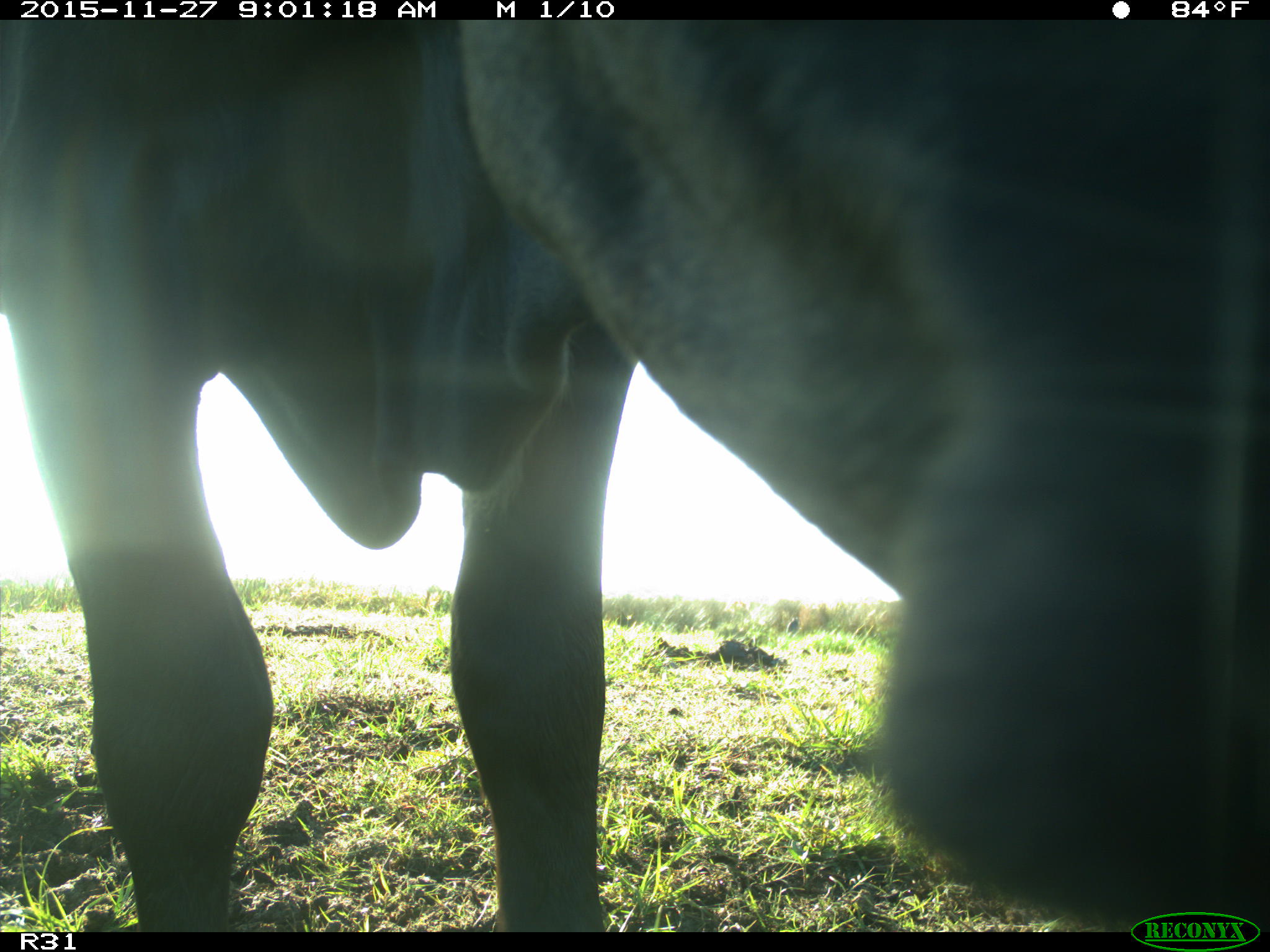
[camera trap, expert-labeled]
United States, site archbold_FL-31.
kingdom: Animalia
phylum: Chordata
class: Mammalia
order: Artiodactyla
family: Bovidae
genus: Bos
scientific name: Bos taurus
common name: domestic cow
Bos taurus (domestic cow).